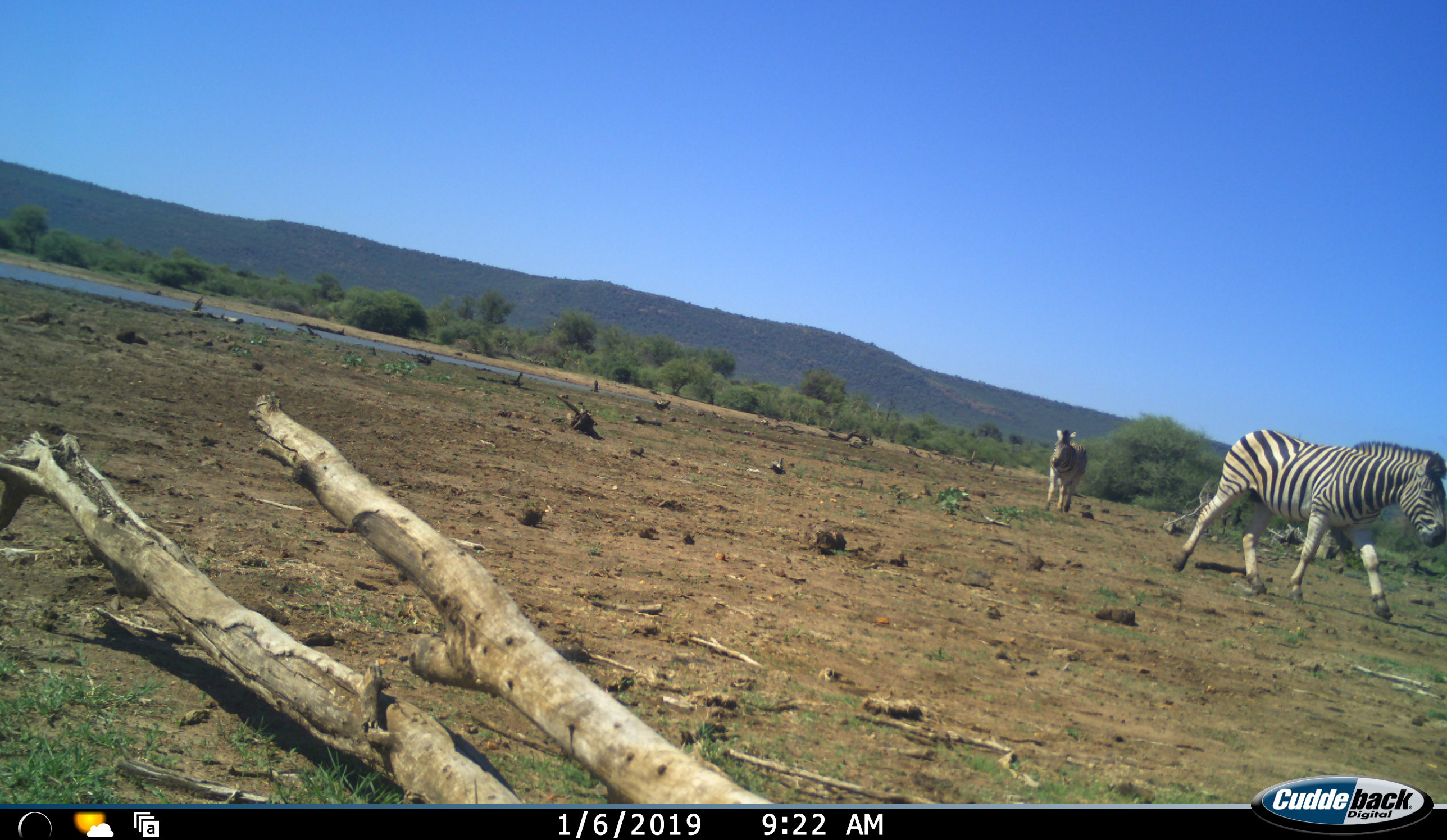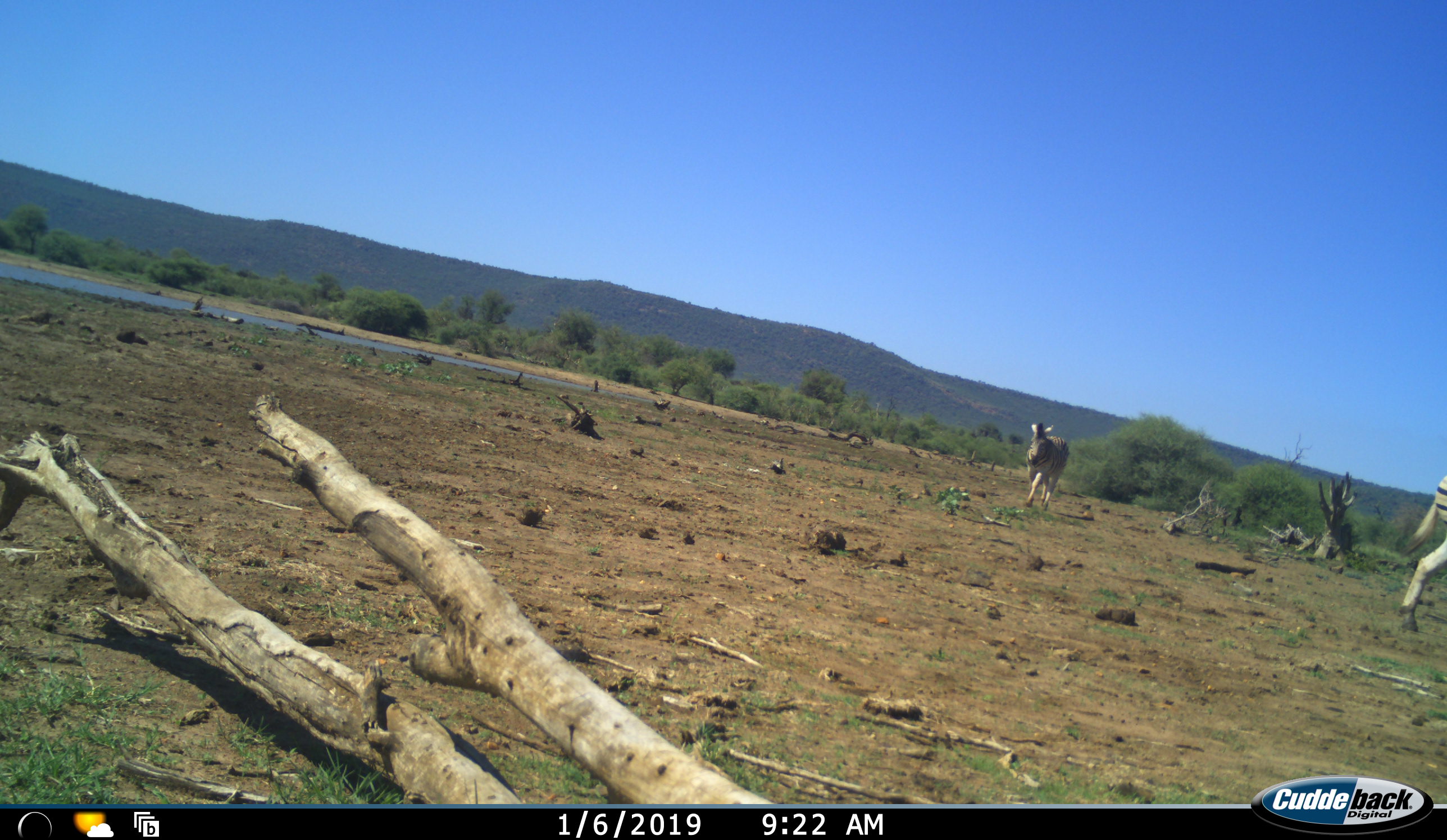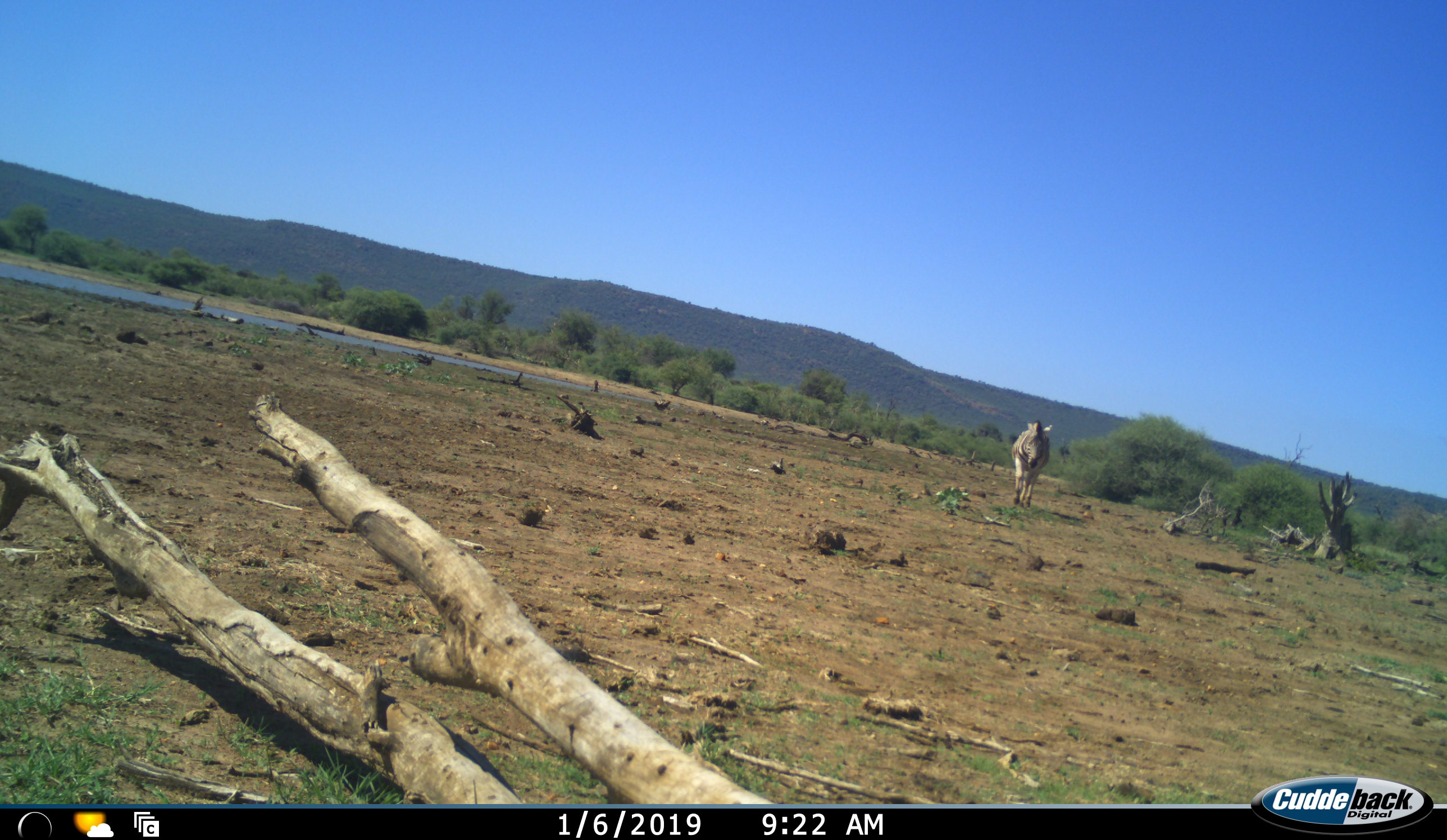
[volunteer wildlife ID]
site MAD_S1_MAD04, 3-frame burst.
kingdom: Animalia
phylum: Chordata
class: Mammalia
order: Perissodactyla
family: Equidae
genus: Equus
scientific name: Equus quagga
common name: plains zebra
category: zebraplains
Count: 2.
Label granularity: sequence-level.